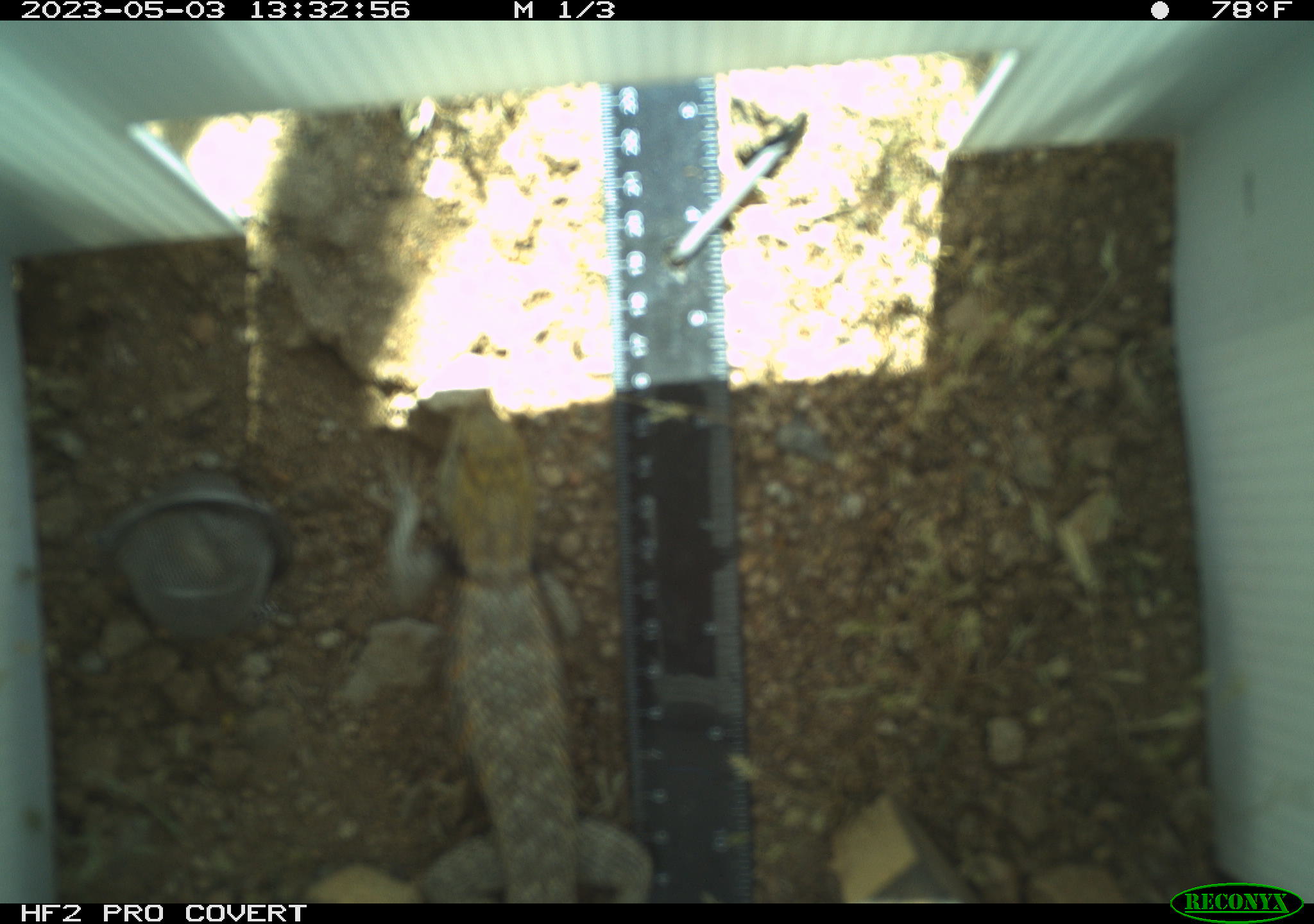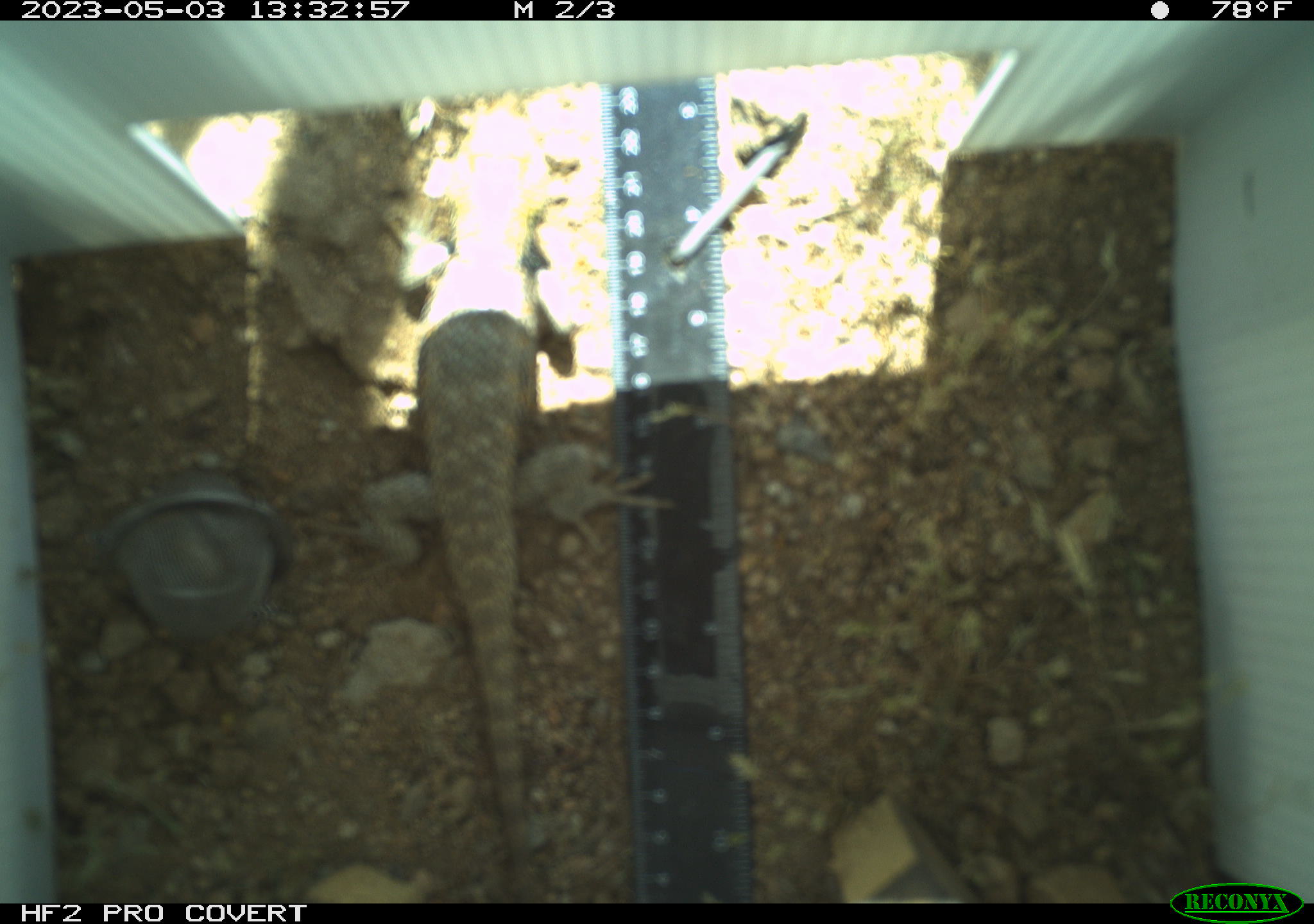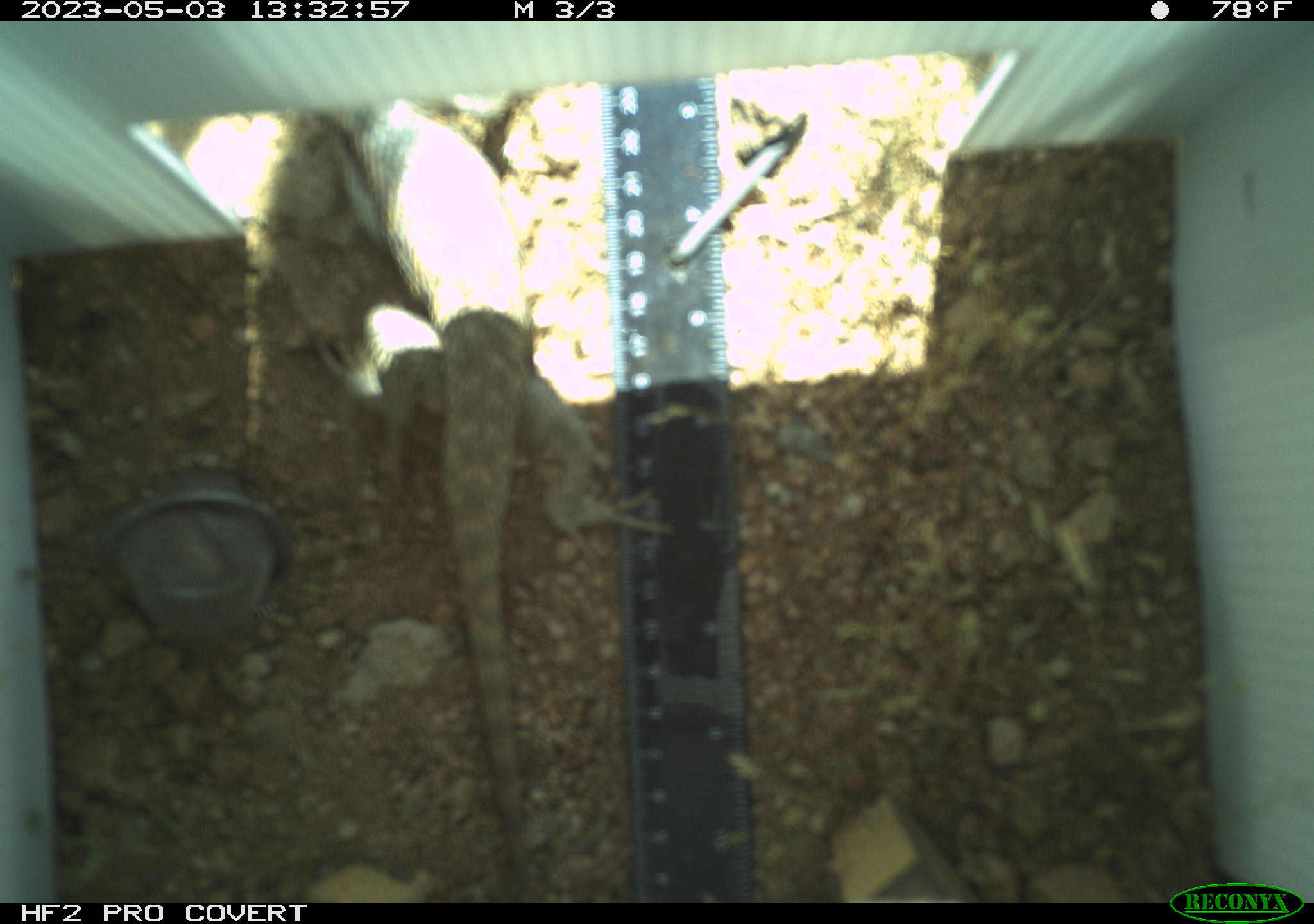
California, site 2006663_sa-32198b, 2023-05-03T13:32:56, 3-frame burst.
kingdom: Animalia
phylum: Chordata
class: Reptilia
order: Squamata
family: Phrynosomatidae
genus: Sceloporus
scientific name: Sceloporus uniformis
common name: yellow-backed spiny lizard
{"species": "yellow-backed spiny lizard (Sceloporus uniformis)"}